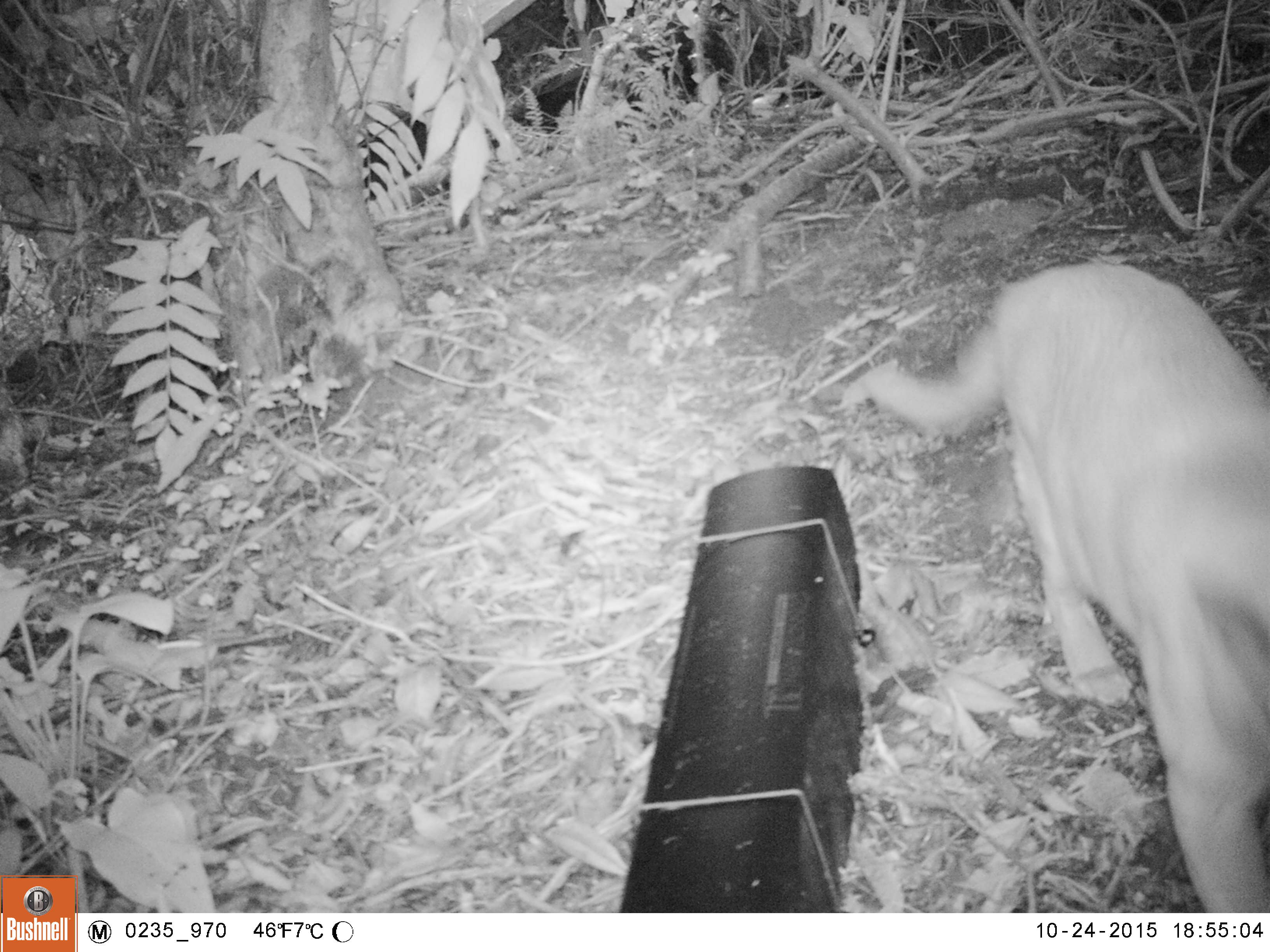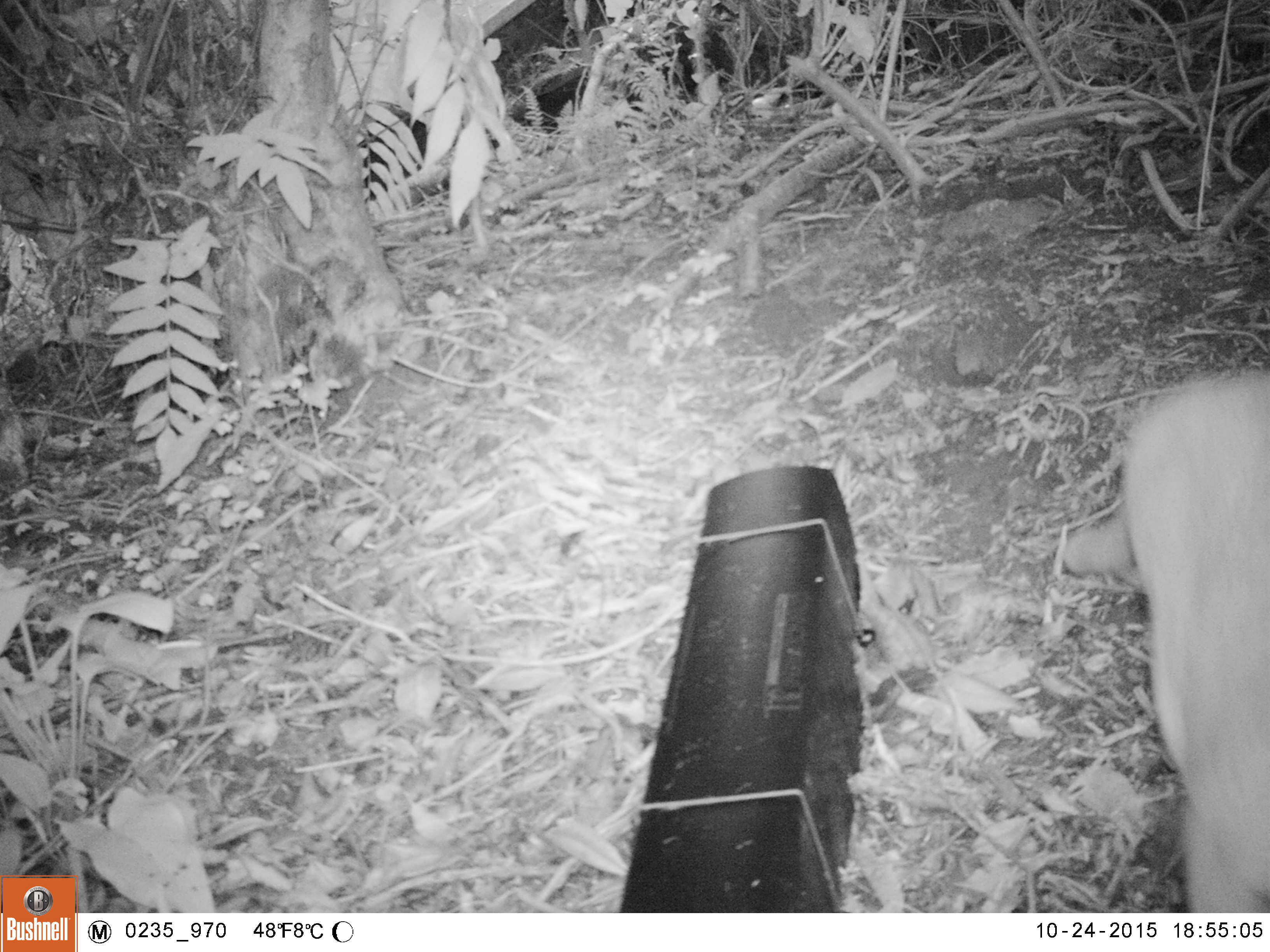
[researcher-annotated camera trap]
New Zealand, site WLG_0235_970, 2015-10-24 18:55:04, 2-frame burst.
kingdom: Animalia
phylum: Chordata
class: Mammalia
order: Carnivora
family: Felidae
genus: Felis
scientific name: Felis catus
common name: domestic cat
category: cat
Cat (domestic cat) (Felis catus).